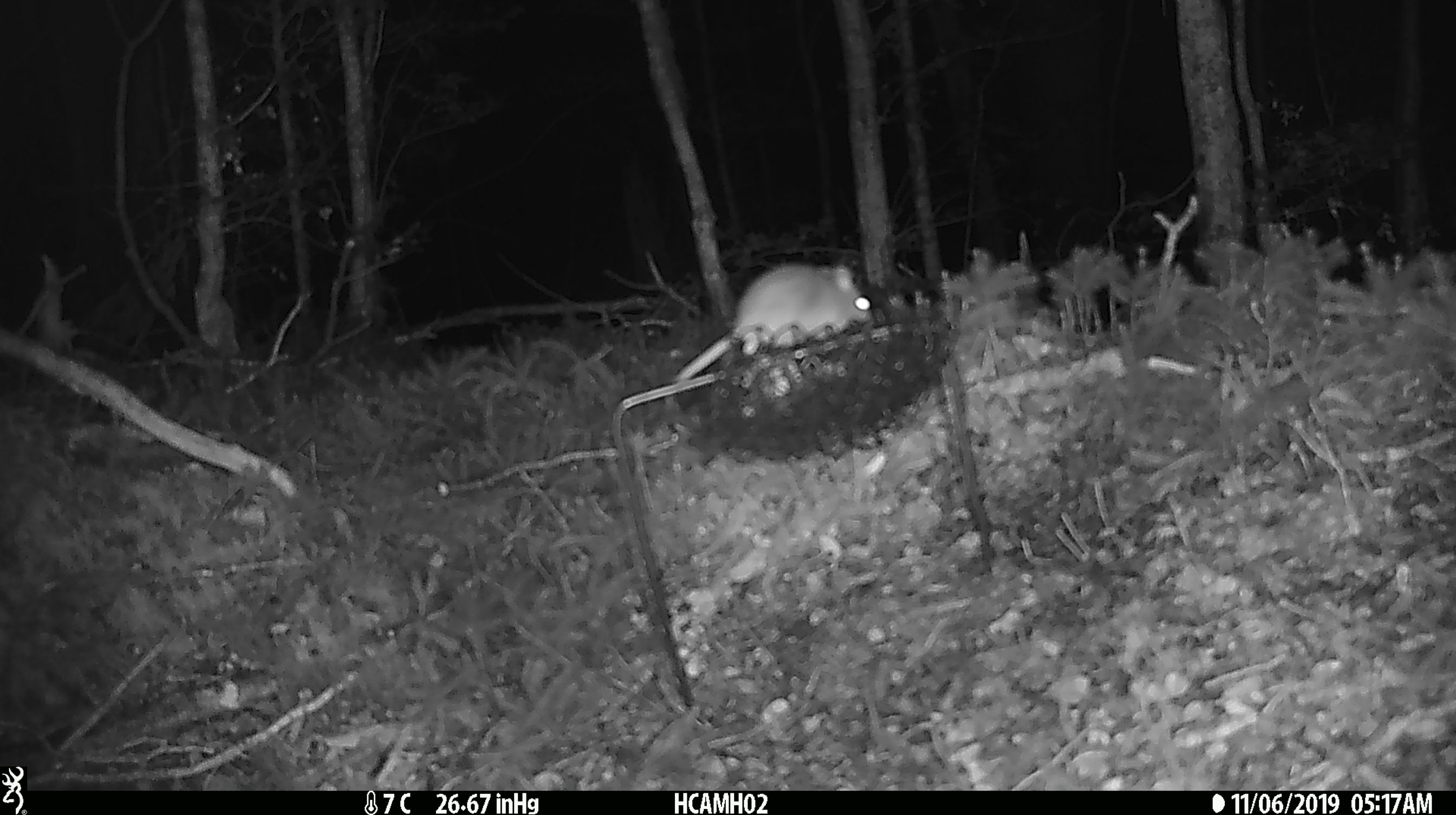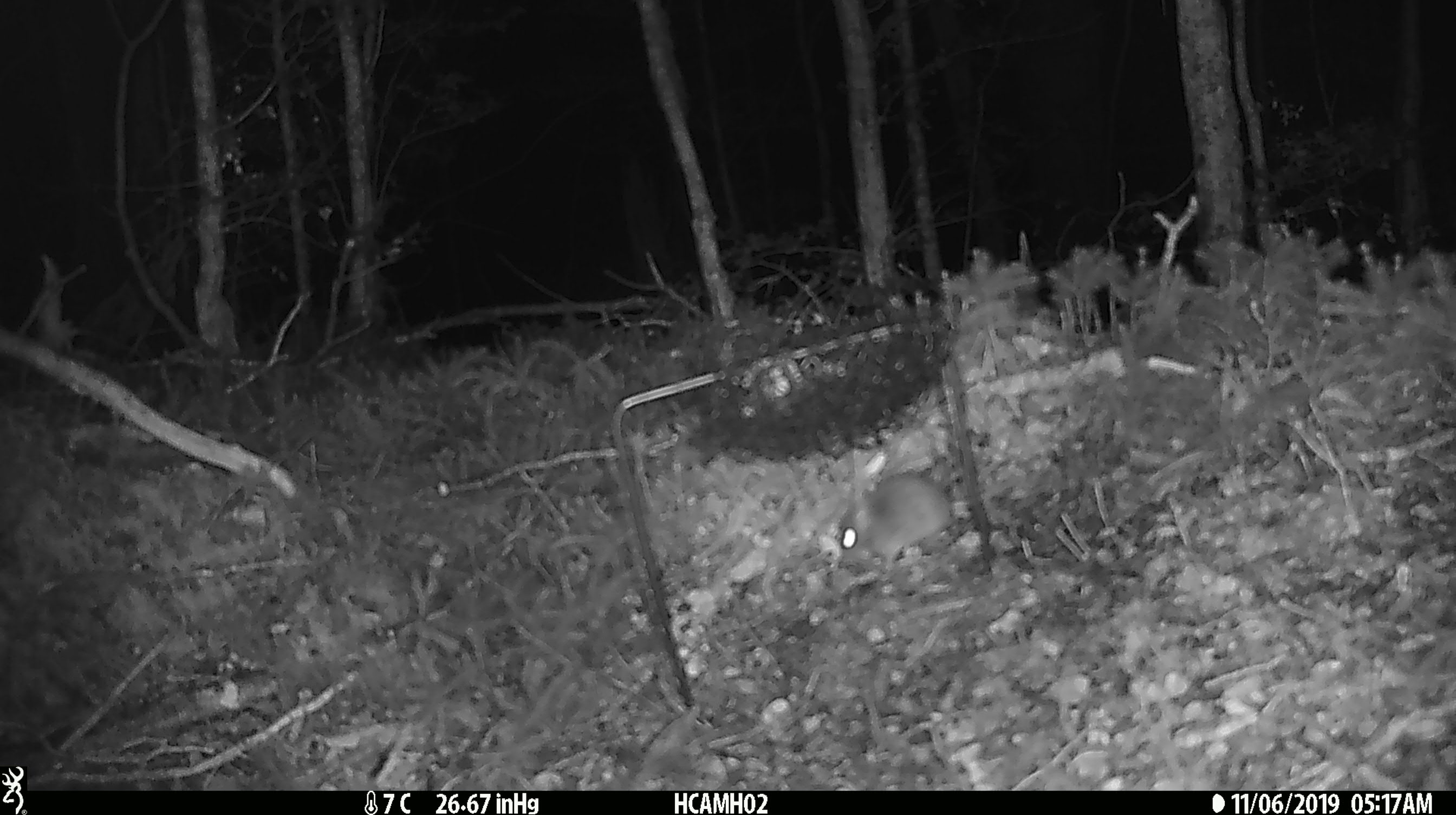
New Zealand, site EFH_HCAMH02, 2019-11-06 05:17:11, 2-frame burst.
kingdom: Animalia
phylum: Chordata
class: Mammalia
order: Rodentia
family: Muridae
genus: Mus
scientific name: Mus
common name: mouse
Mouse (Mus).